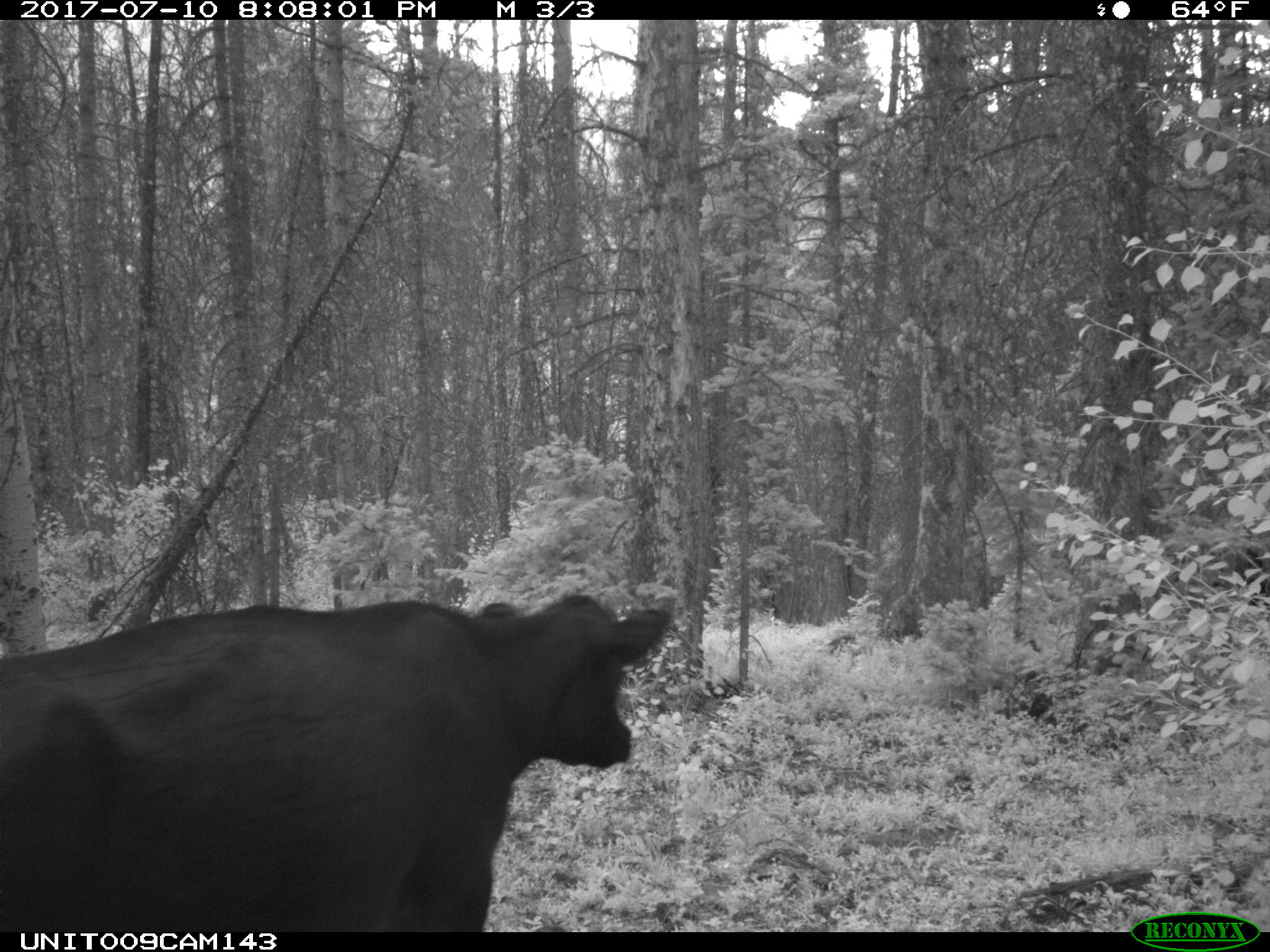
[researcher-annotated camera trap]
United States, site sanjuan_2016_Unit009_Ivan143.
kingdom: Animalia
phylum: Chordata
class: Mammalia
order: Artiodactyla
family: Bovidae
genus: Bos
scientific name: Bos taurus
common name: domestic cow